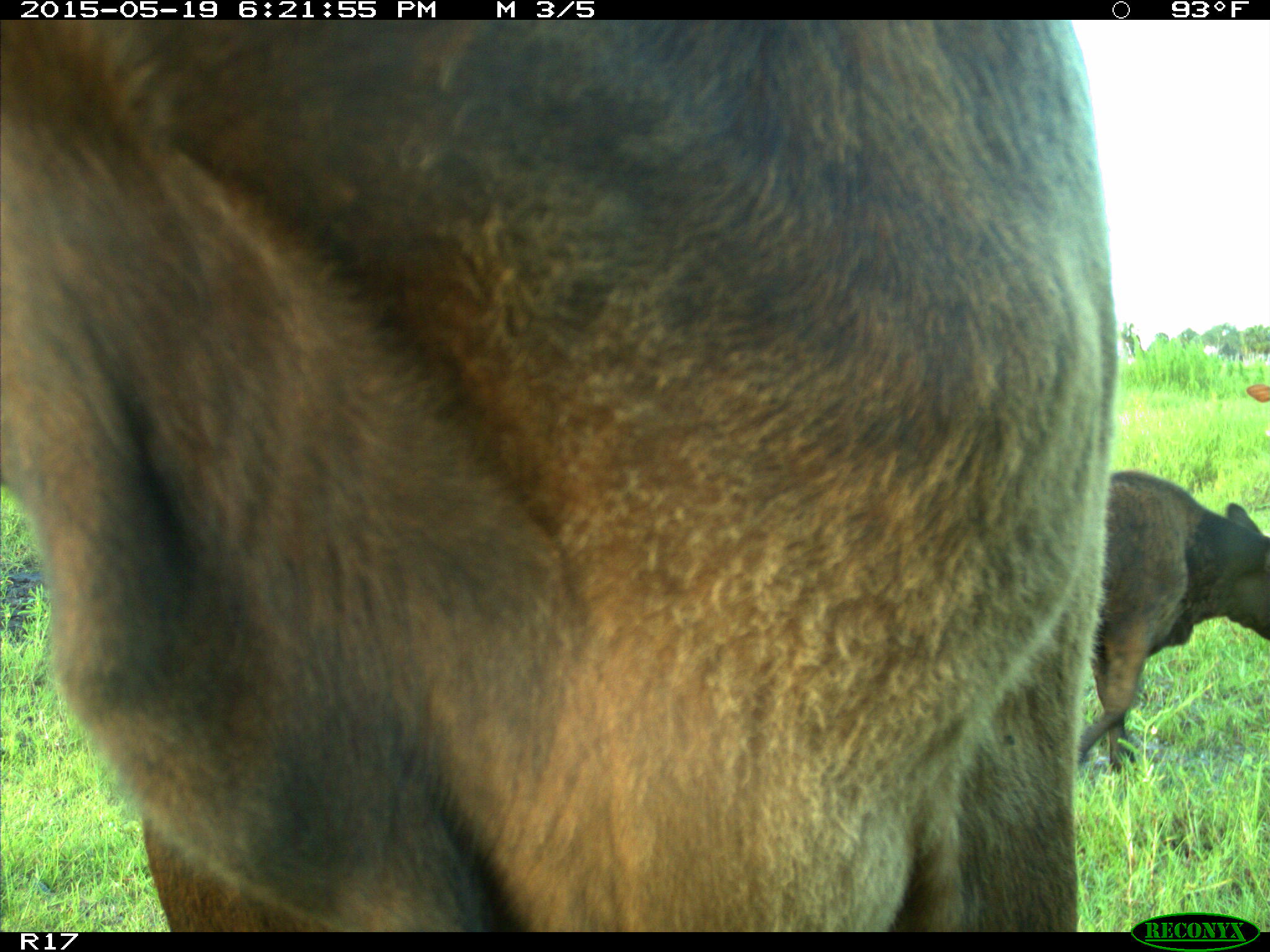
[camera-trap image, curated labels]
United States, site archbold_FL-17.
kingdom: Animalia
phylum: Chordata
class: Mammalia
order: Artiodactyla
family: Bovidae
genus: Bos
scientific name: Bos taurus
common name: domestic cow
Bos taurus (domestic cow).